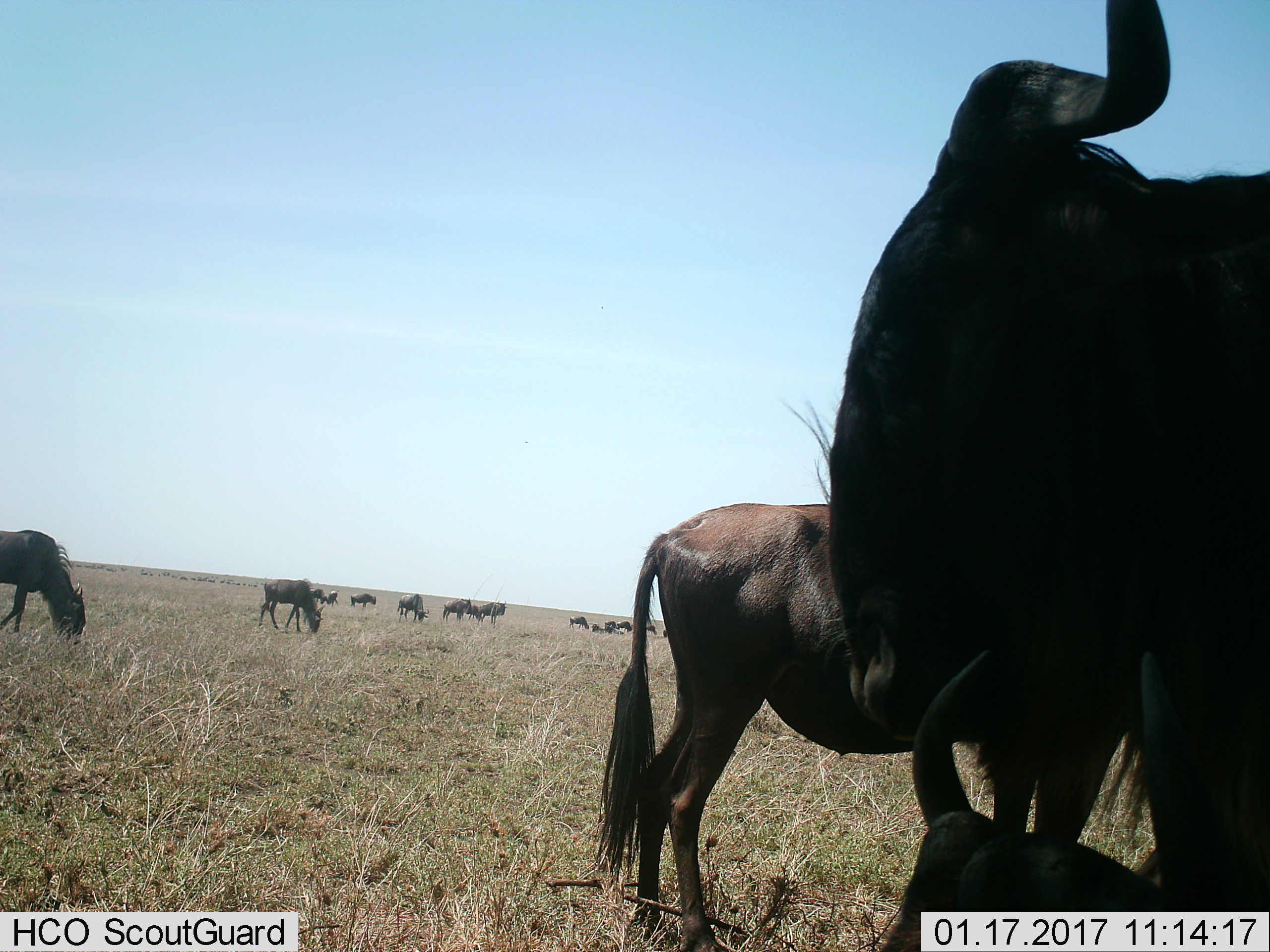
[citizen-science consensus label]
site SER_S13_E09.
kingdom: Animalia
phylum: Chordata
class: Mammalia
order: Artiodactyla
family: Bovidae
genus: Connochaetes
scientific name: Connochaetes taurinus taurinus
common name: blue wildebeest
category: wildebeestblue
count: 11-50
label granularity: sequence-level